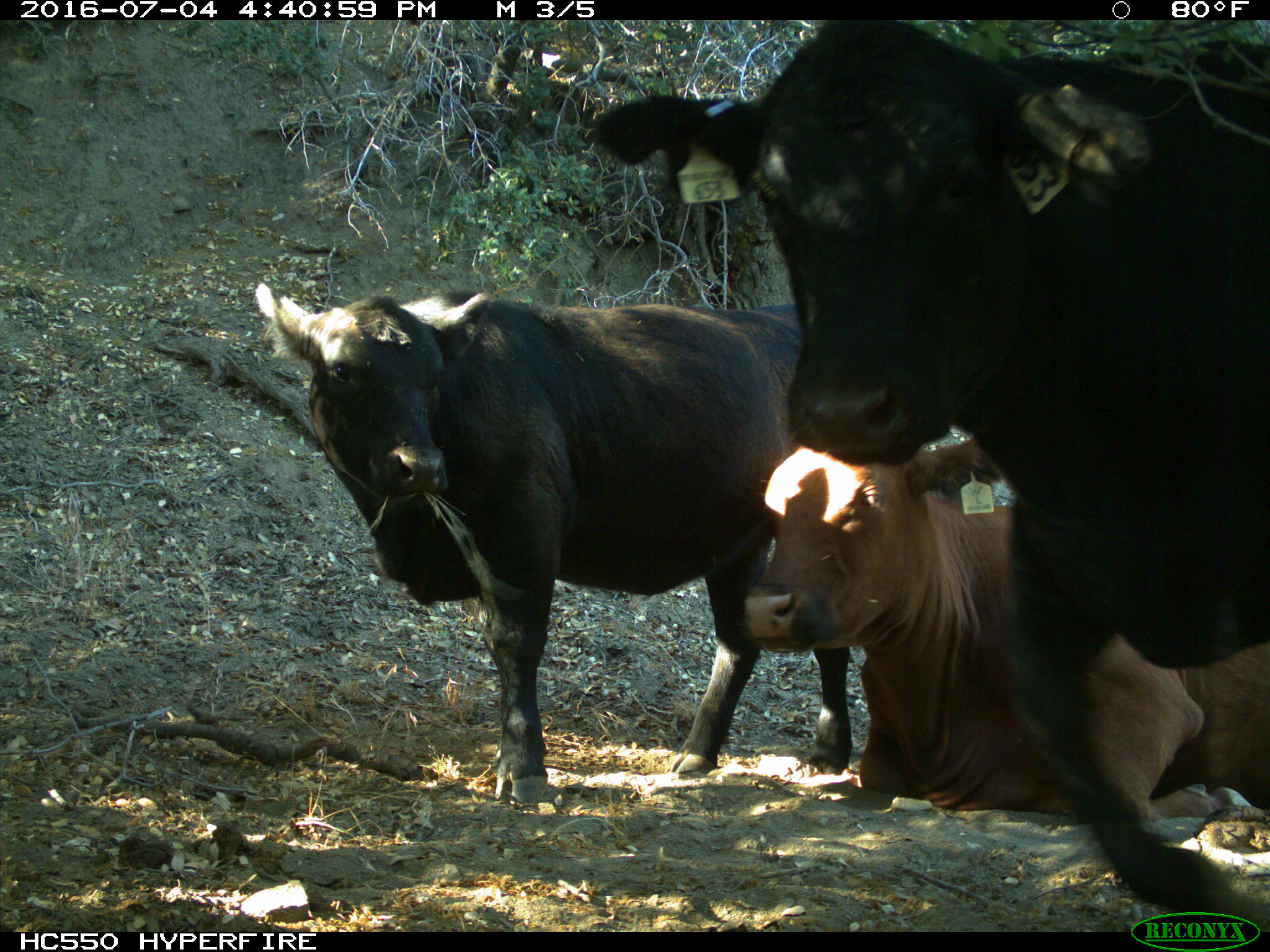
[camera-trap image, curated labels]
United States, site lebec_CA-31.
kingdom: Animalia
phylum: Chordata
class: Mammalia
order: Artiodactyla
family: Bovidae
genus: Bos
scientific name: Bos taurus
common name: domestic cow